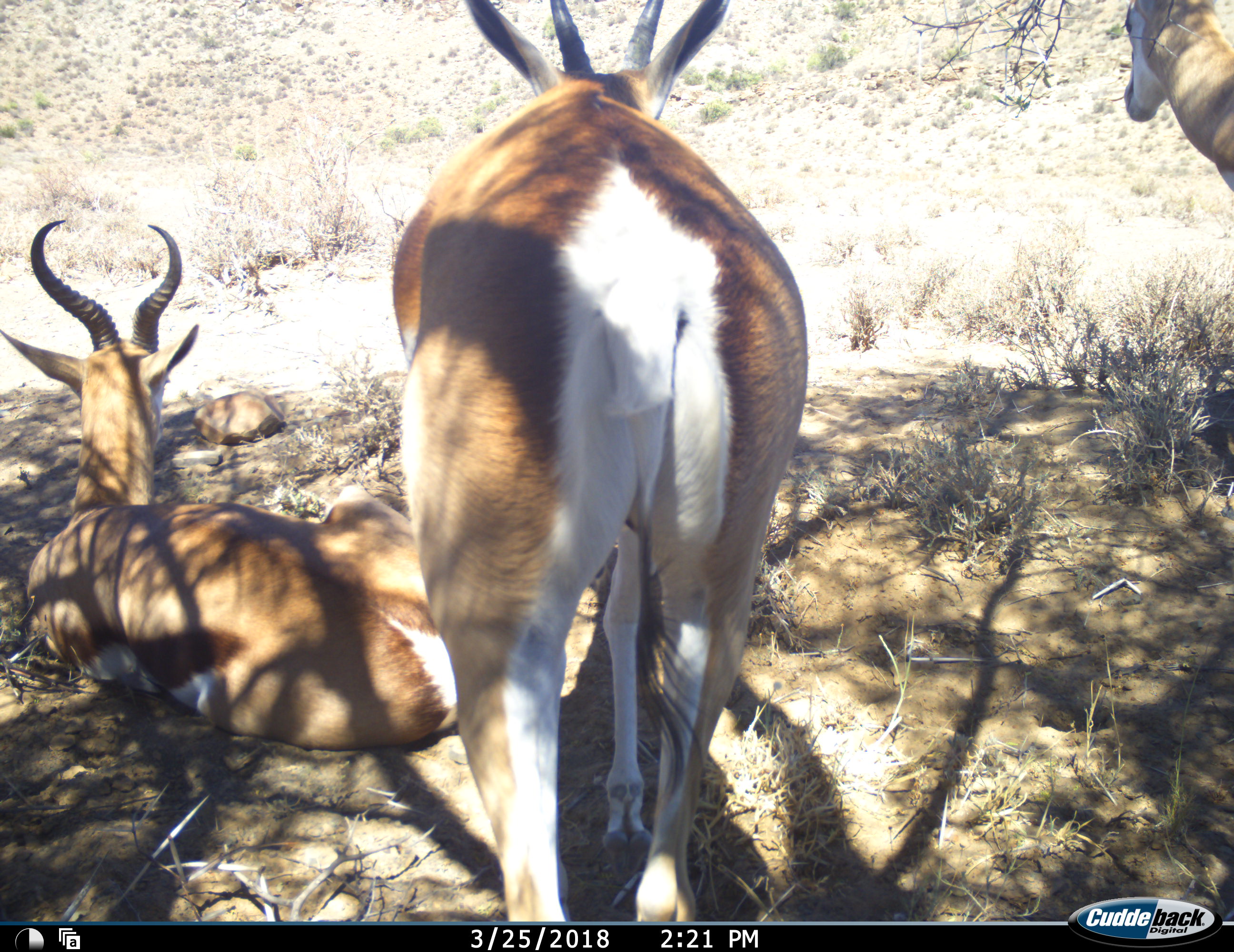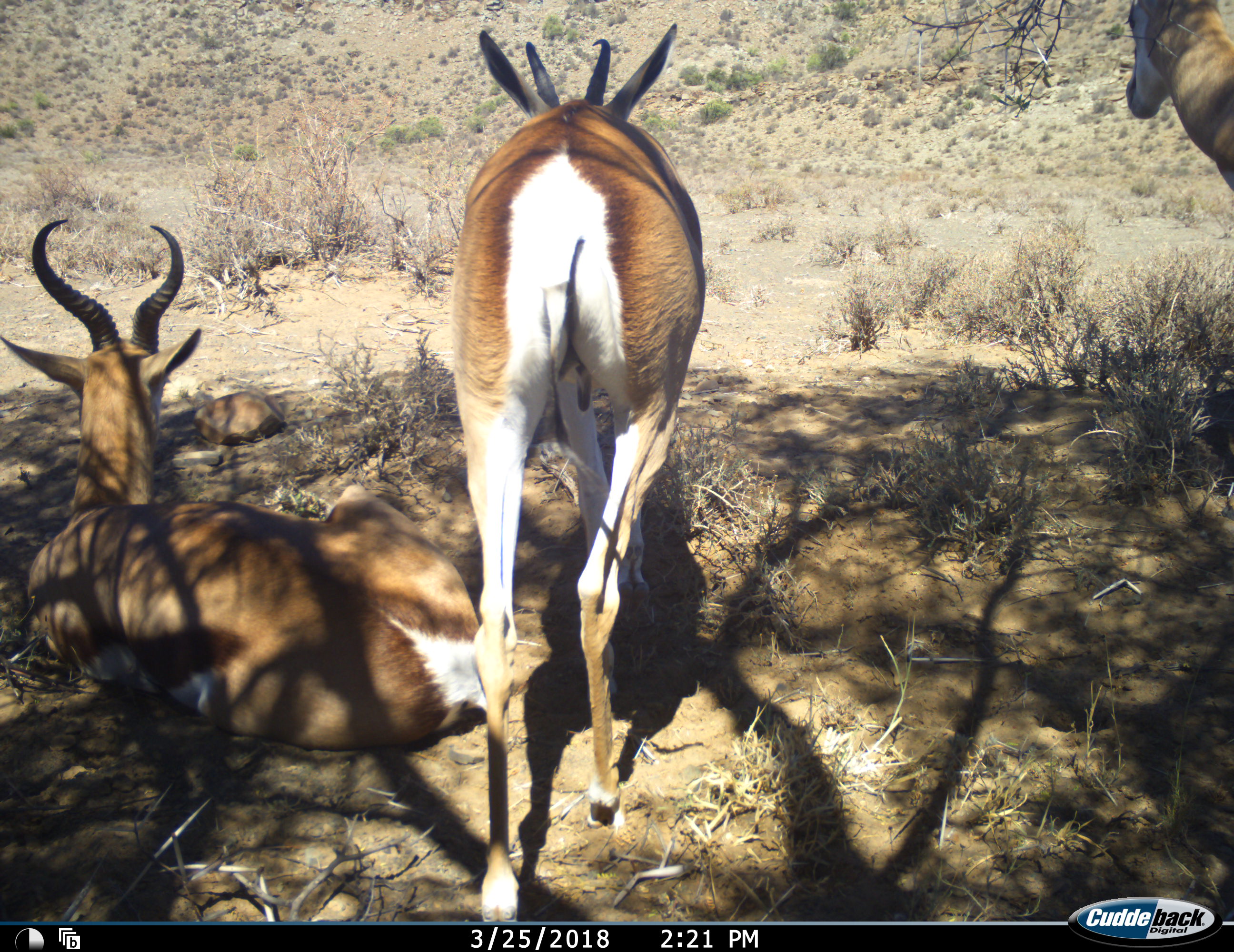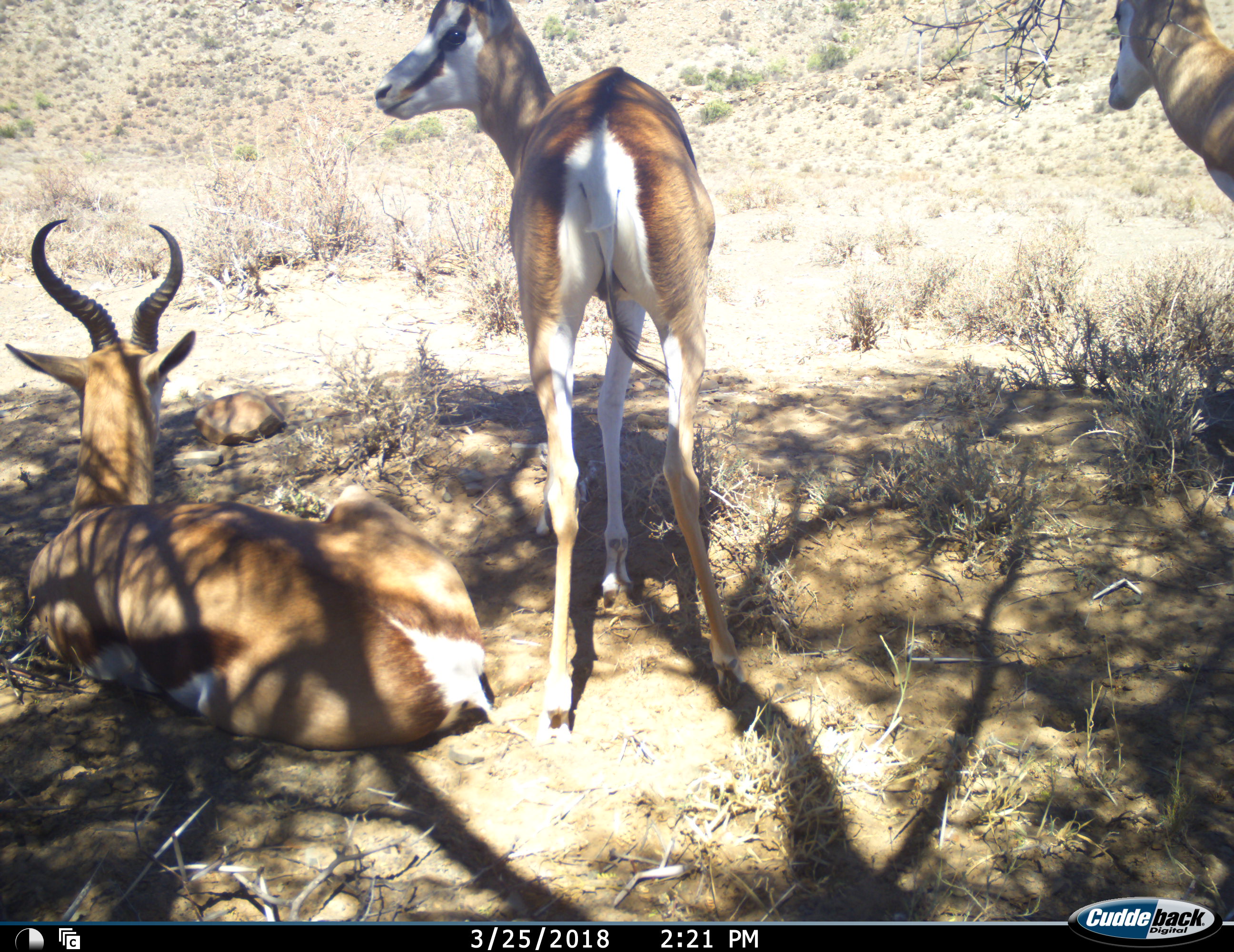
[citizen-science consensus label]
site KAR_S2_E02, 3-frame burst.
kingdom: Animalia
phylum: Chordata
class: Mammalia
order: Artiodactyla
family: Bovidae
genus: Antidorcas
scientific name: Antidorcas marsupialis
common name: springbok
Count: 3.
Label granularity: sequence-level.